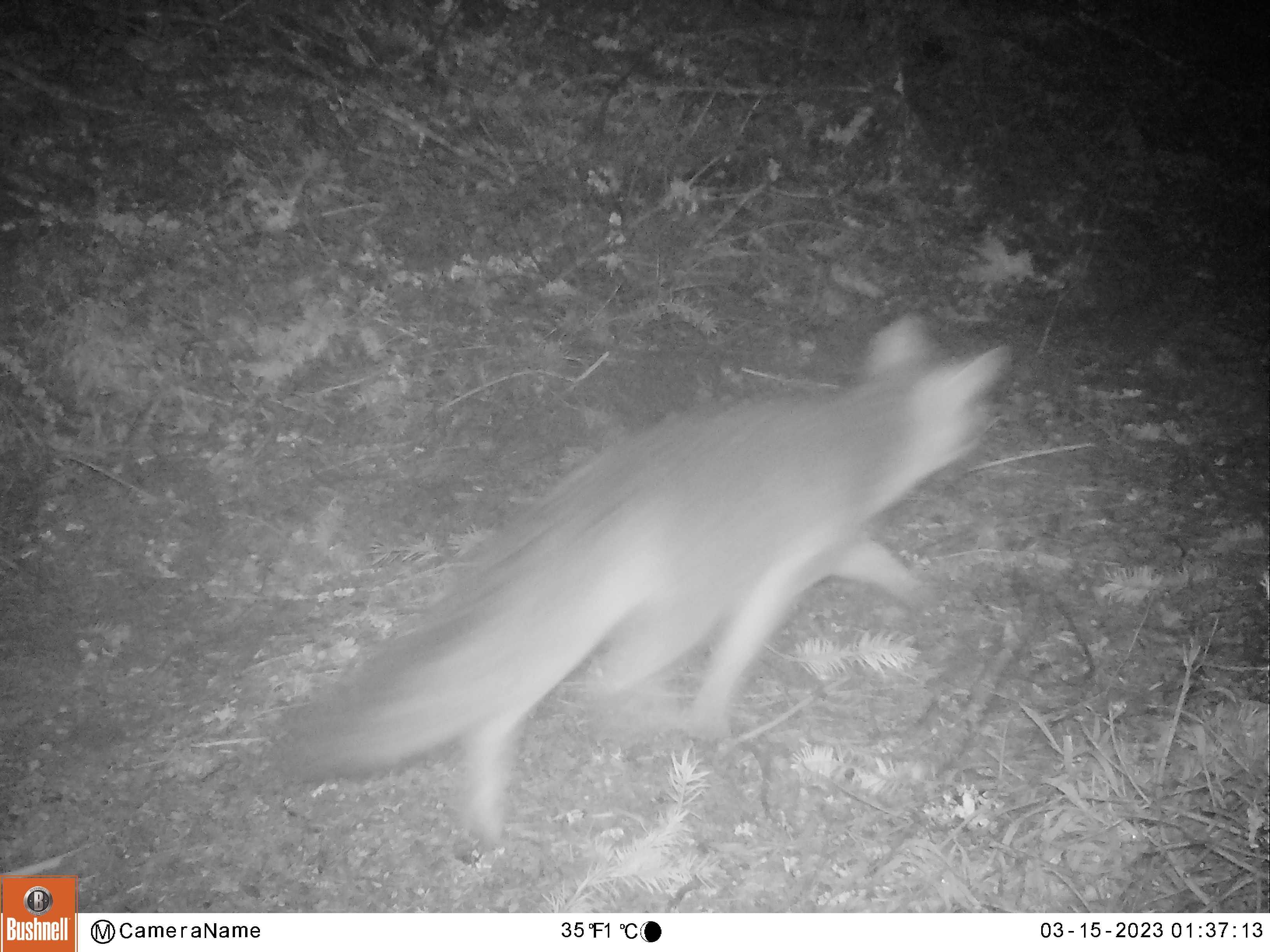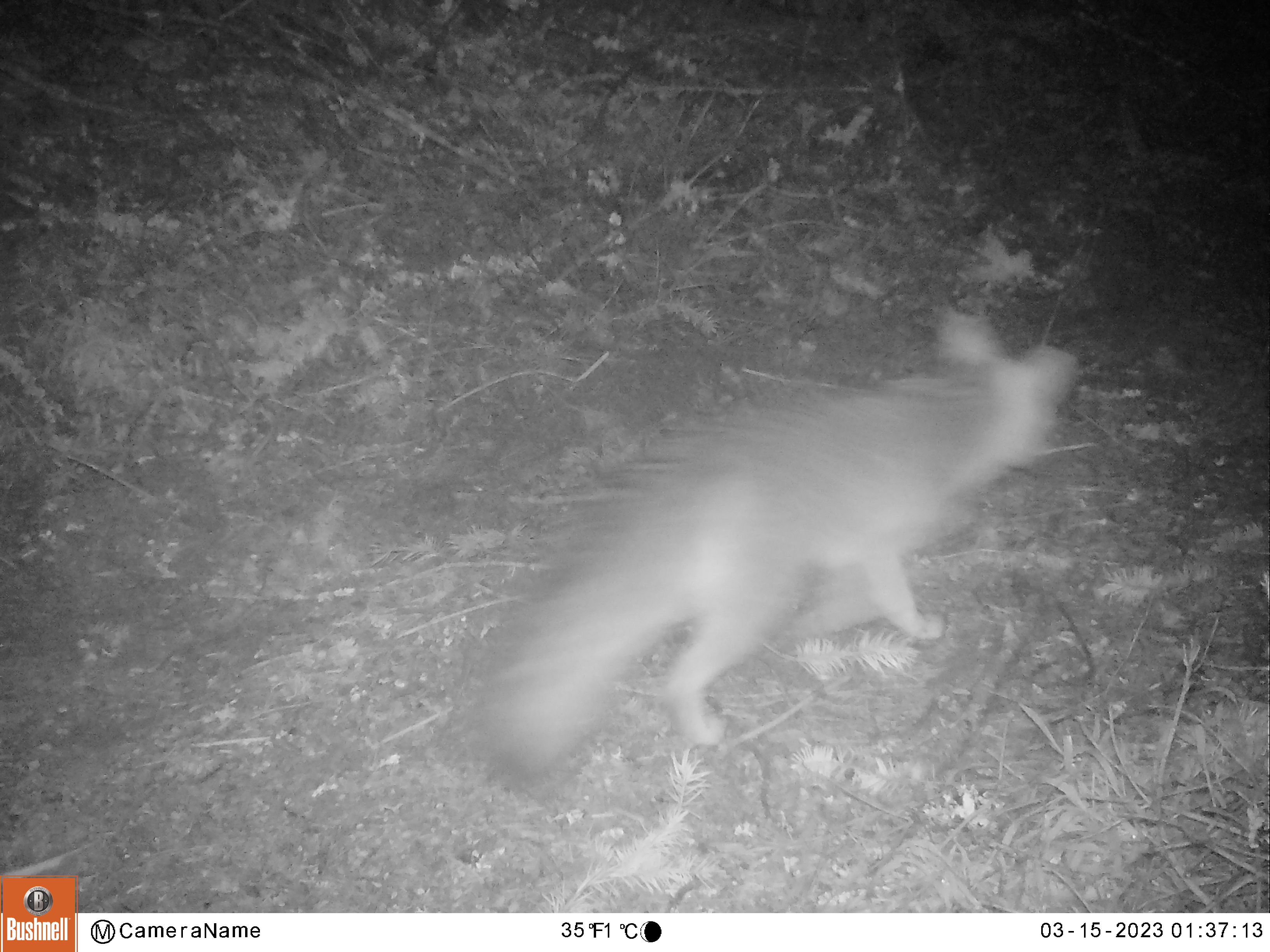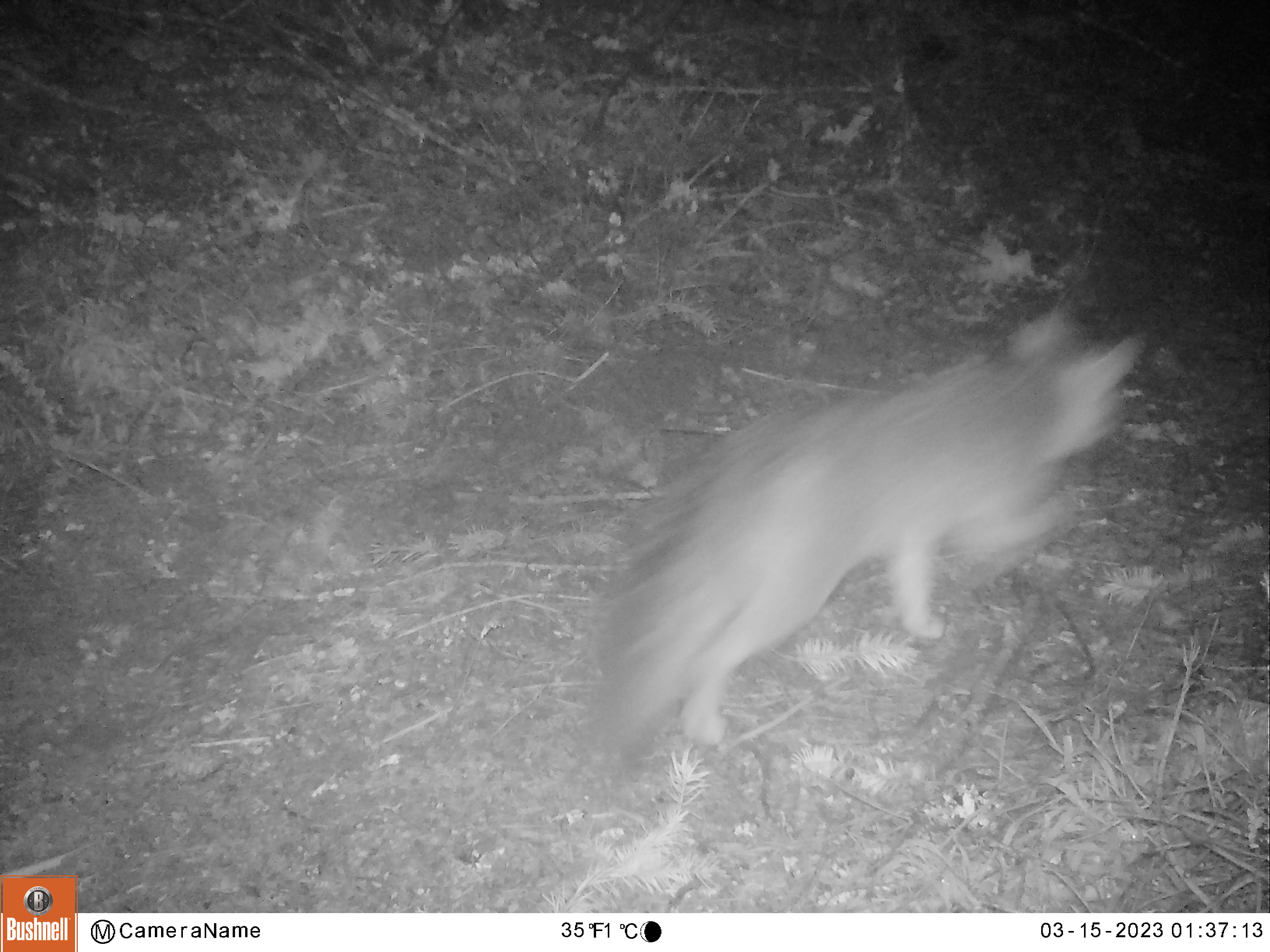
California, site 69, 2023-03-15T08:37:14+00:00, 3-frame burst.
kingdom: Animalia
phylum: Chordata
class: Mammalia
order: Carnivora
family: Canidae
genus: Urocyon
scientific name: Urocyon cinereoargenteus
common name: gray fox